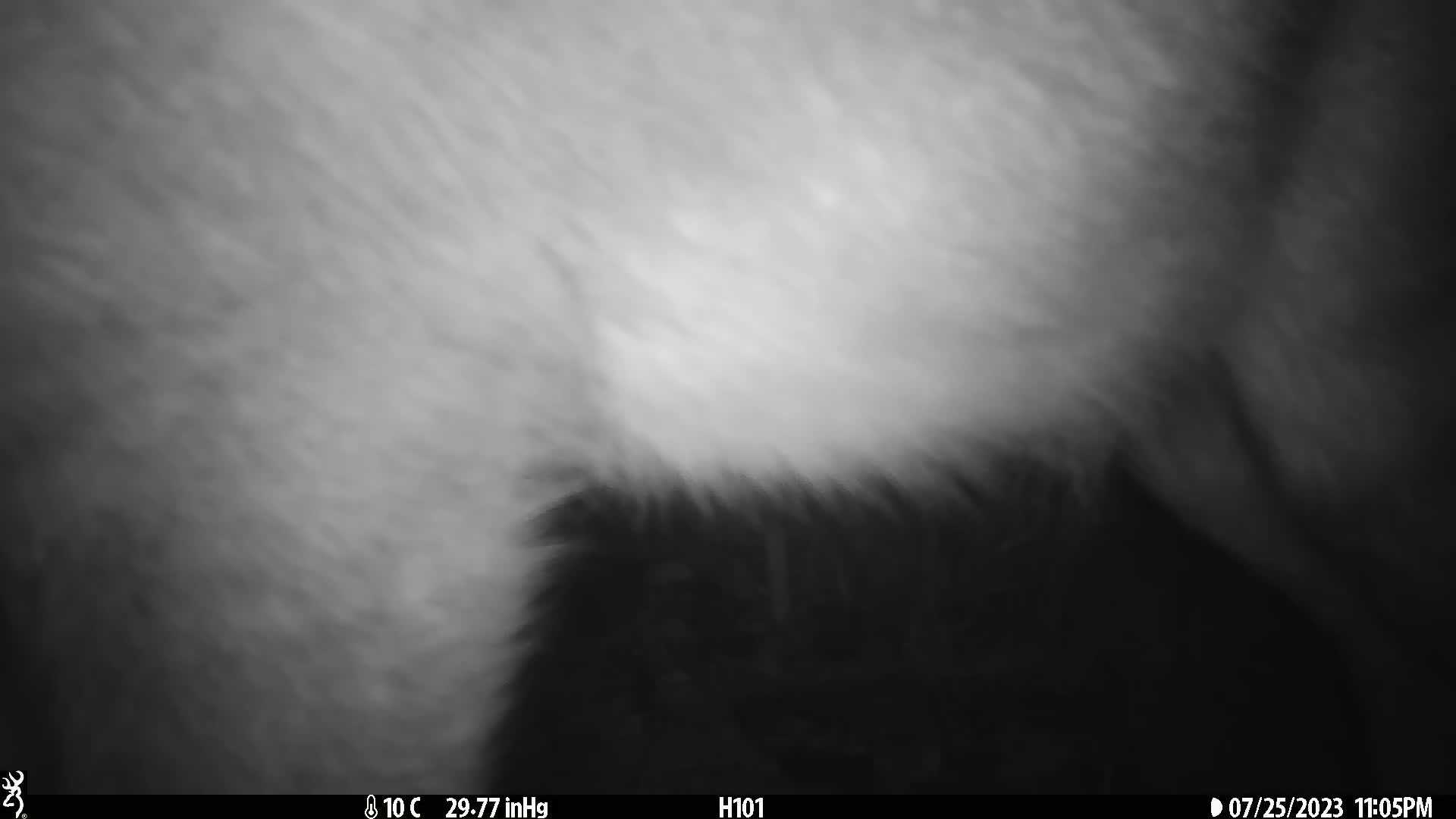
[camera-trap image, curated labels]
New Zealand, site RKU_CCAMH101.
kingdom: Animalia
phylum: Chordata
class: Mammalia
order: Artiodactyla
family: Cervidae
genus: Odocoileus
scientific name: Odocoileus virginianus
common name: white-tailed deer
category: white tailed deer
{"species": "white tailed deer (white-tailed deer) (Odocoileus virginianus)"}